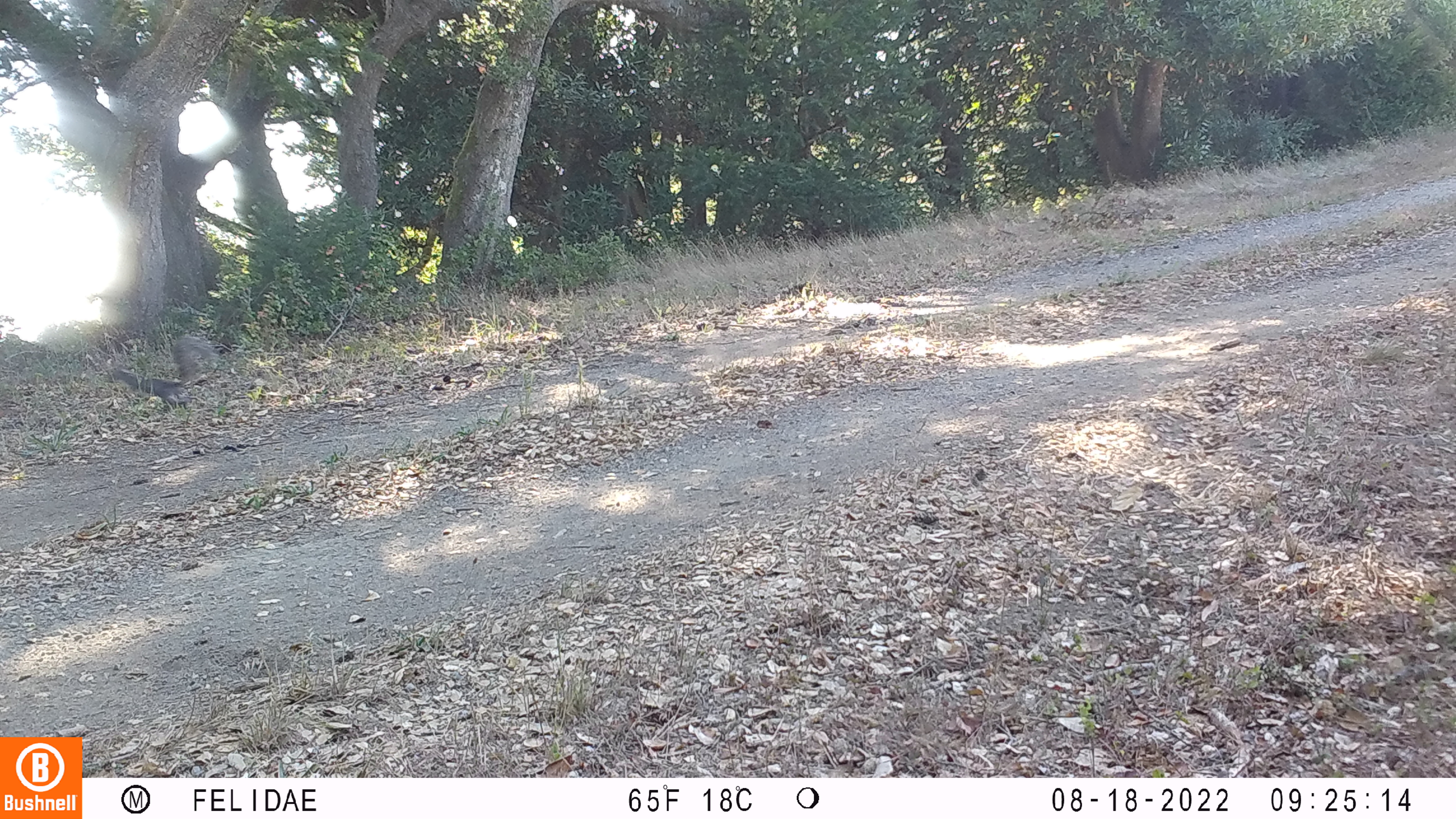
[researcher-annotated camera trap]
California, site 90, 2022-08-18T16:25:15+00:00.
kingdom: Animalia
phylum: Chordata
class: Mammalia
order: Rodentia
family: Sciuridae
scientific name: Sciuridae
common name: squirrel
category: unknown squirrel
Unknown squirrel (squirrel) (Sciuridae).